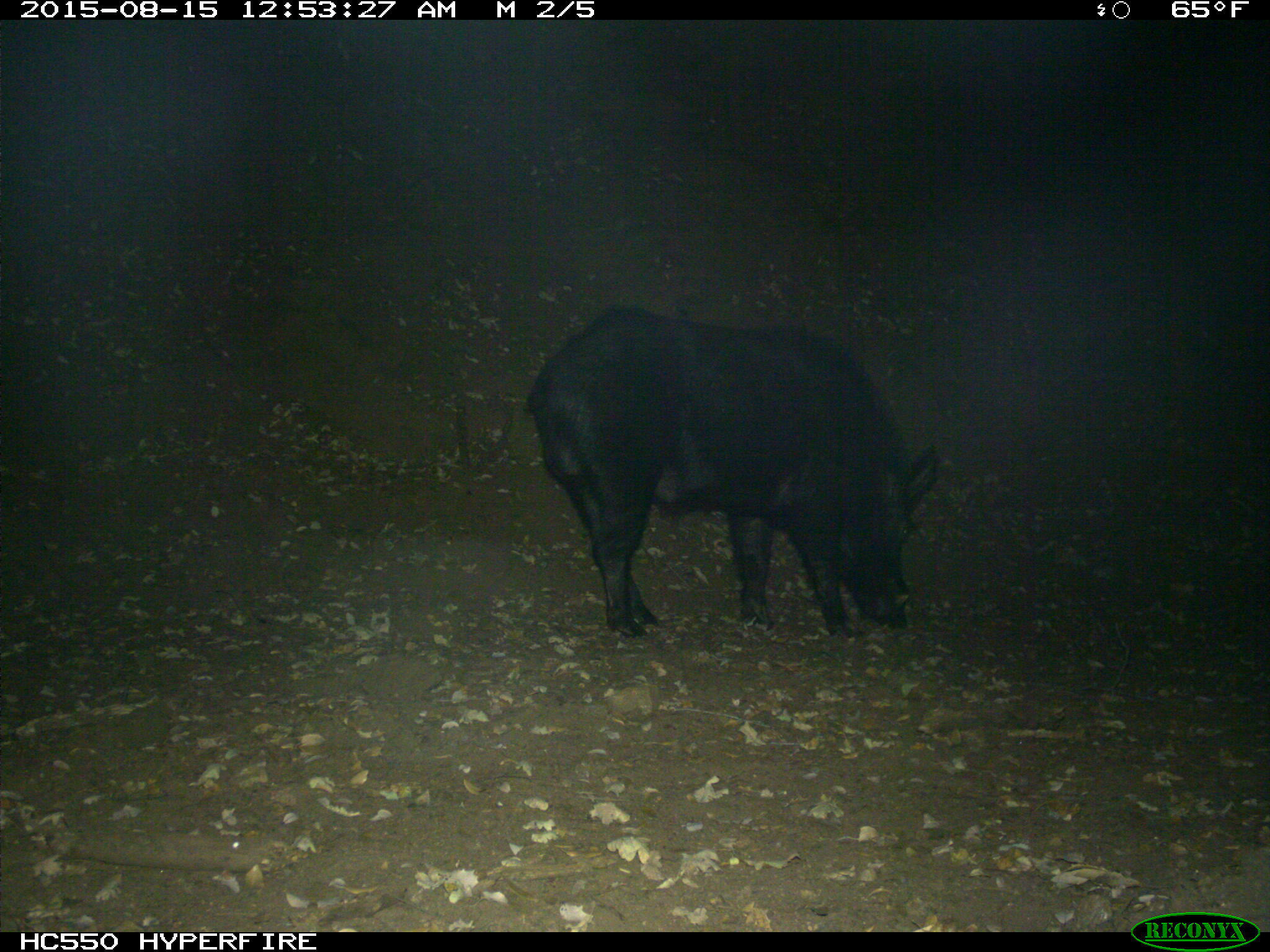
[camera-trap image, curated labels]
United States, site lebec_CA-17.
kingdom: Animalia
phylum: Chordata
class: Mammalia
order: Artiodactyla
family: Suidae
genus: Sus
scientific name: Sus scrofa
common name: wild boar